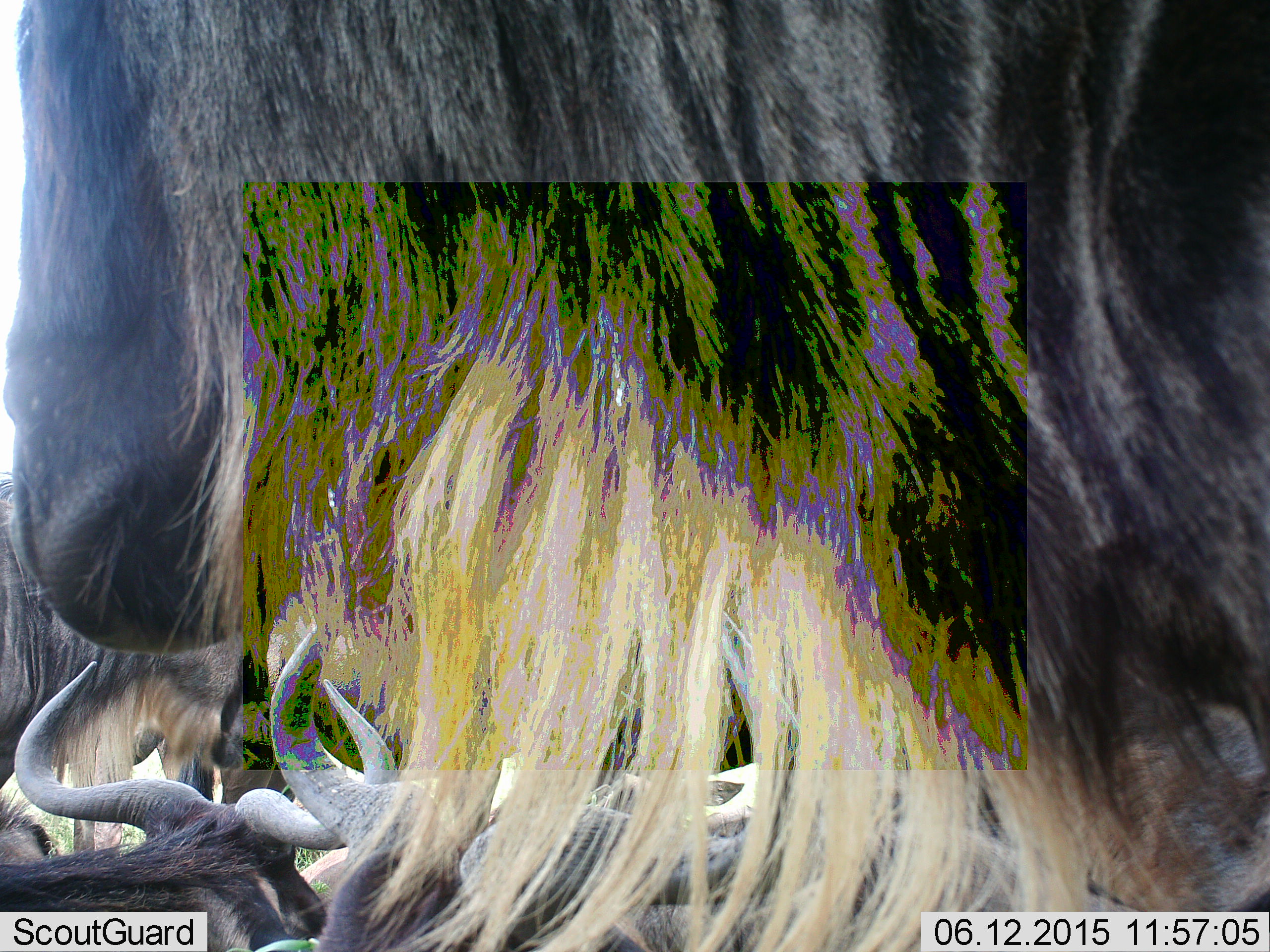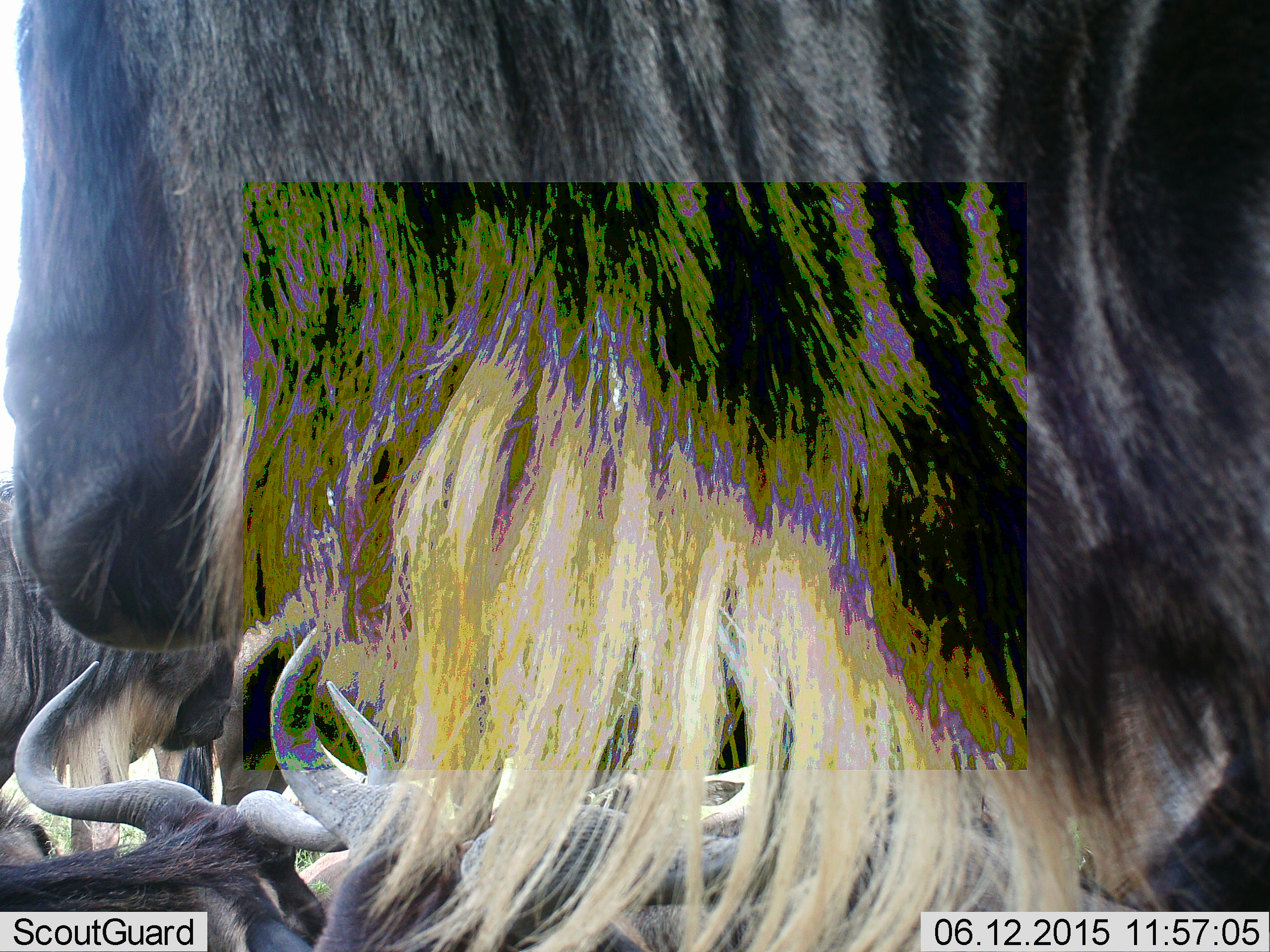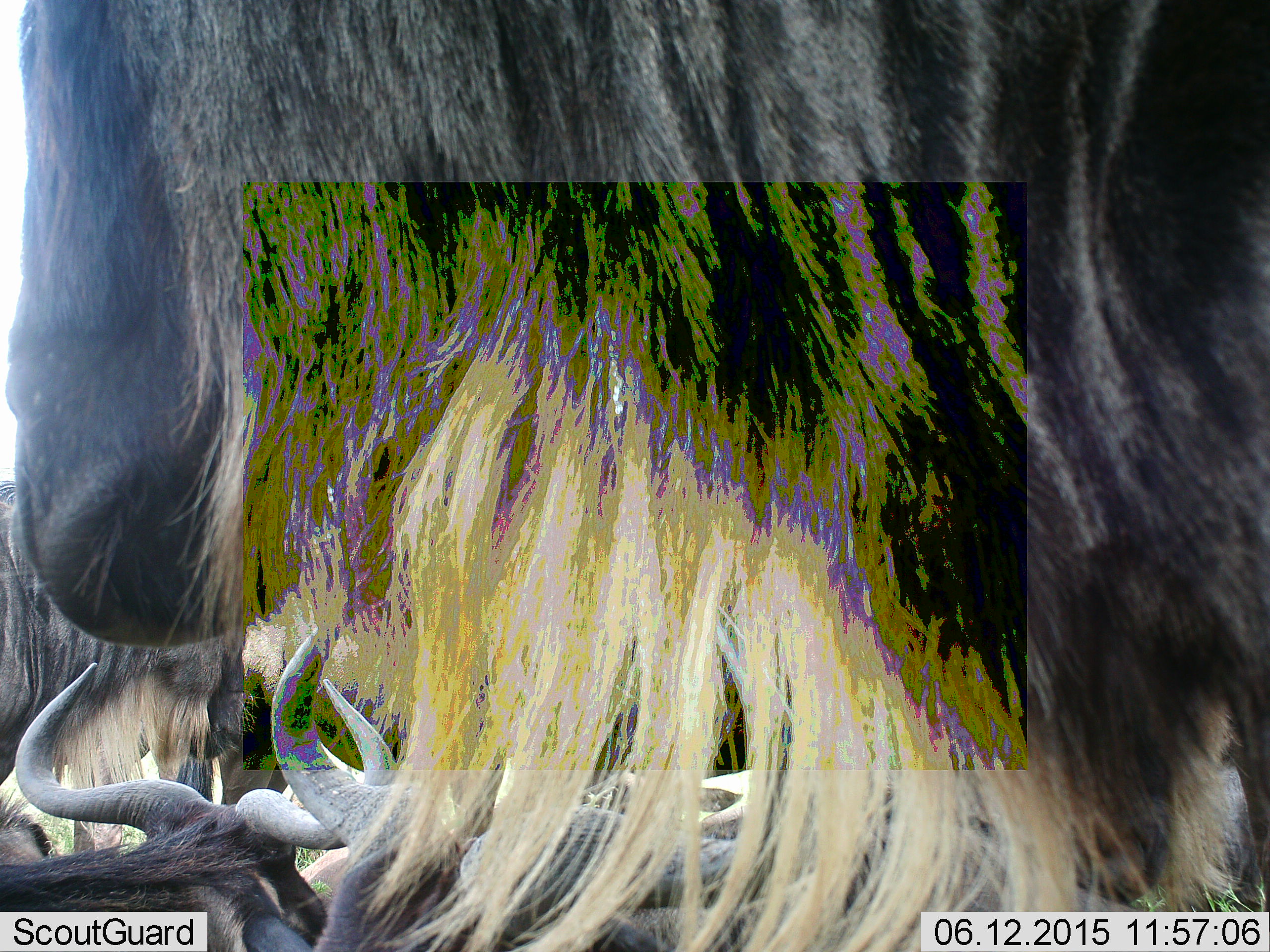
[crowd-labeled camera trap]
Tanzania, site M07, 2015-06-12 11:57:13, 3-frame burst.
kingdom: Animalia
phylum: Chordata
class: Mammalia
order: Artiodactyla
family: Bovidae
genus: Connochaetes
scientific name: Connochaetes taurinus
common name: blue wildebeest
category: wildebeest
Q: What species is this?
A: Wildebeest (blue wildebeest) (Connochaetes taurinus).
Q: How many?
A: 6.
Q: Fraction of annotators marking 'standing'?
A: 80%.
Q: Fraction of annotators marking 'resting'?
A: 60%.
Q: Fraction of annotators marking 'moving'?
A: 20%.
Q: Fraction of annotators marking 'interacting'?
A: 10%.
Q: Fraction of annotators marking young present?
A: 0%.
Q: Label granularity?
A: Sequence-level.